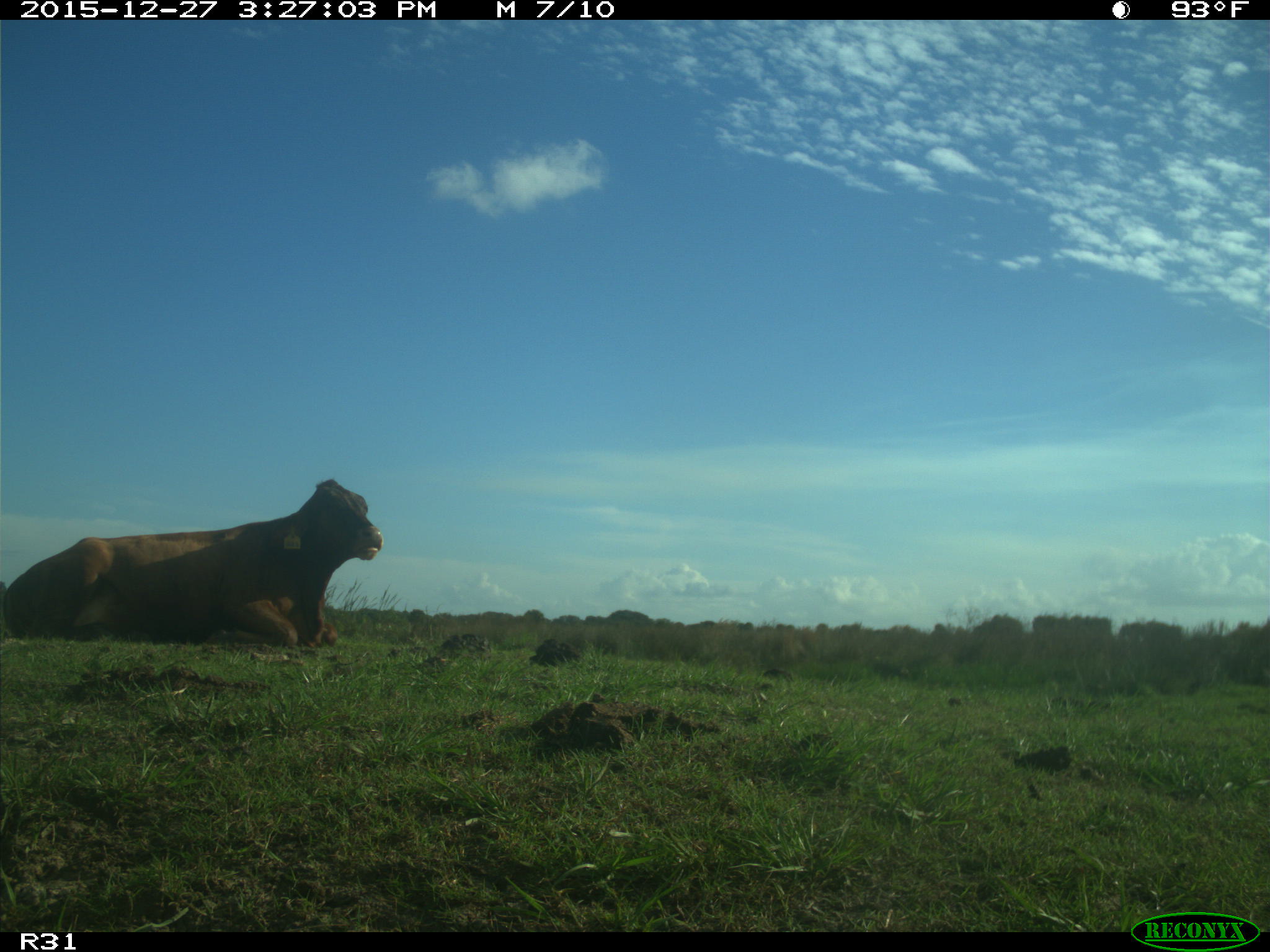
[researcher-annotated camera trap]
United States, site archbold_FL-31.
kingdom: Animalia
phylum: Chordata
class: Mammalia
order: Artiodactyla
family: Bovidae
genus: Bos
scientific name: Bos taurus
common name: domestic cow